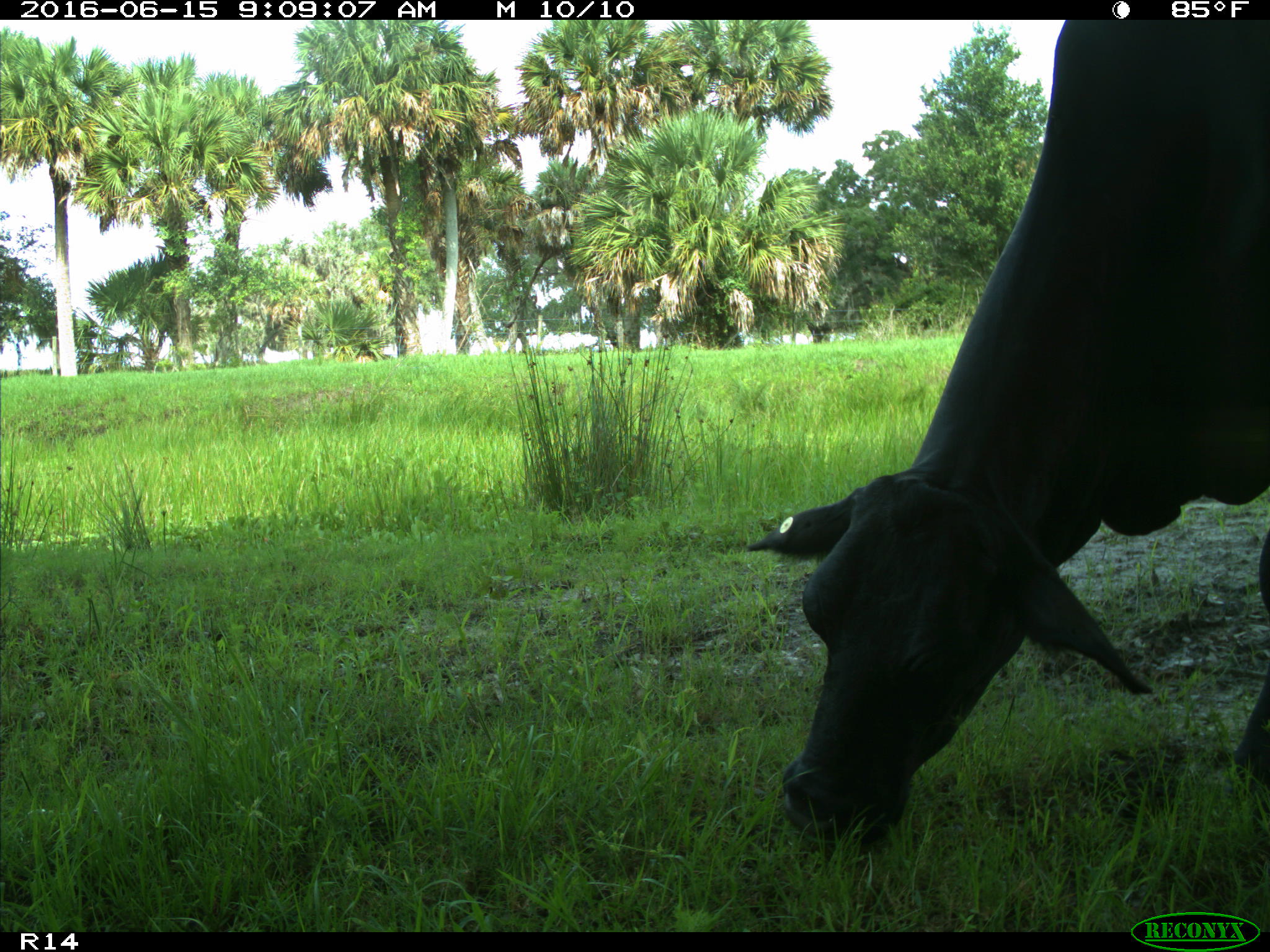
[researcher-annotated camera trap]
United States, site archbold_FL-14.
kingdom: Animalia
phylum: Chordata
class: Mammalia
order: Artiodactyla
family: Bovidae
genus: Bos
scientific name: Bos taurus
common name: domestic cow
Bos taurus (domestic cow).